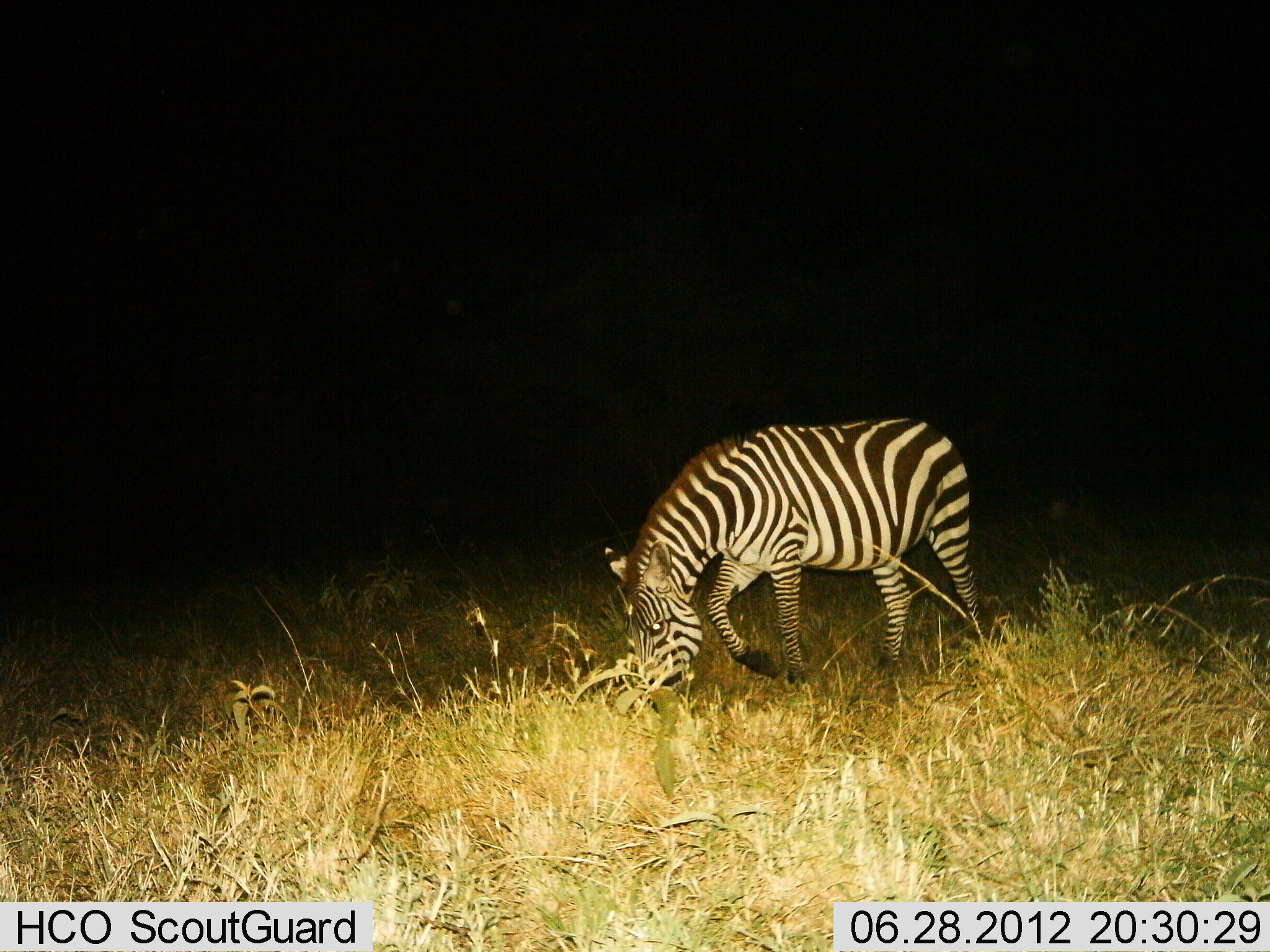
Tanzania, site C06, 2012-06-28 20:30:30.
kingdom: Animalia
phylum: Chordata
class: Mammalia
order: Perissodactyla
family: Equidae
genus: Equus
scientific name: Equus quagga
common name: plains zebra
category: zebra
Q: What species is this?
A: Zebra (plains zebra) (Equus quagga).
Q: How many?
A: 1.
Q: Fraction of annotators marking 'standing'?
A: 20%.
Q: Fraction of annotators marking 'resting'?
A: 0%.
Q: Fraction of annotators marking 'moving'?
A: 10%.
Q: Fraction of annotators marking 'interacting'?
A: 0%.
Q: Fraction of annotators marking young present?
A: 10%.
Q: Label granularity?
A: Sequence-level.